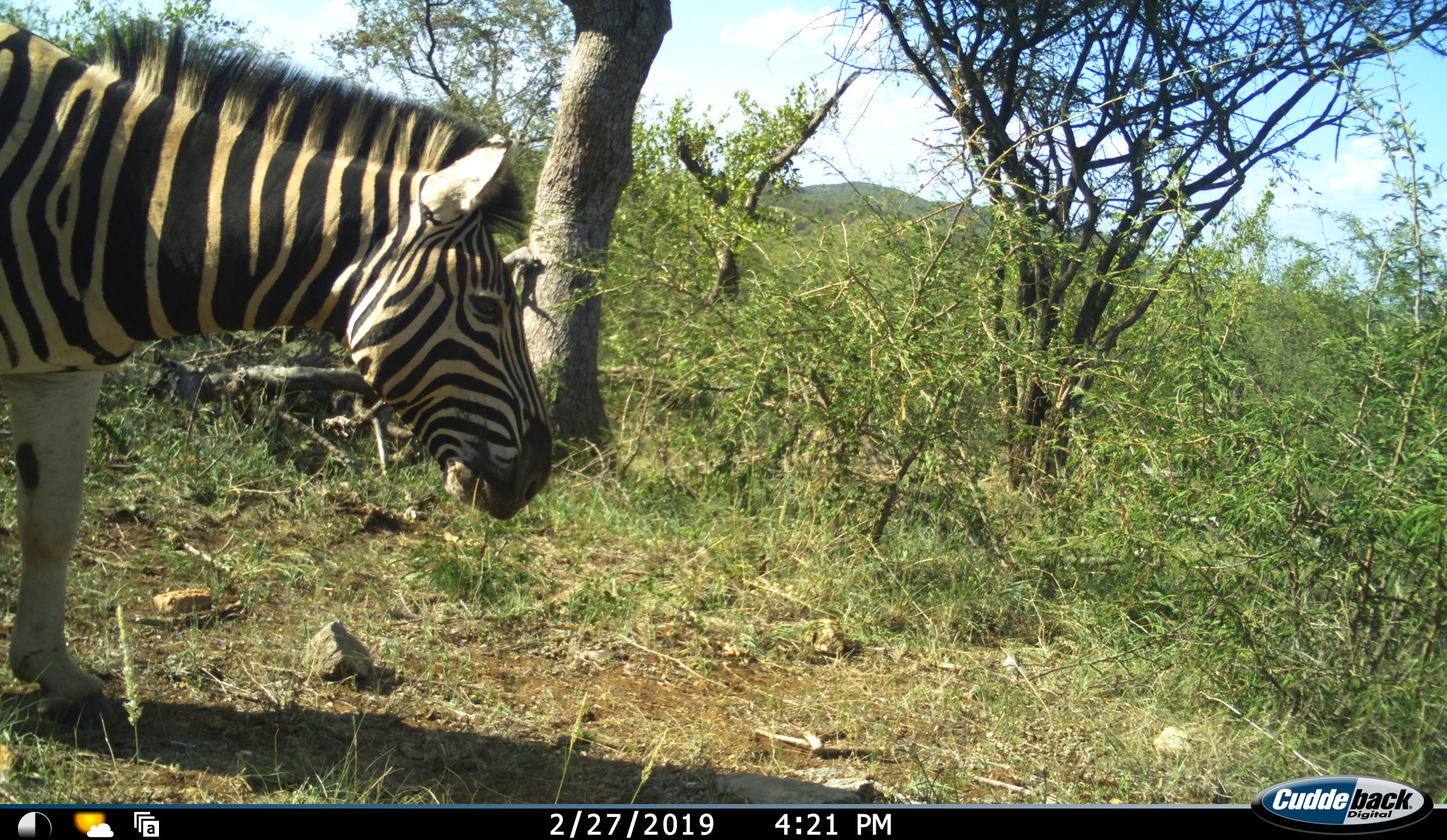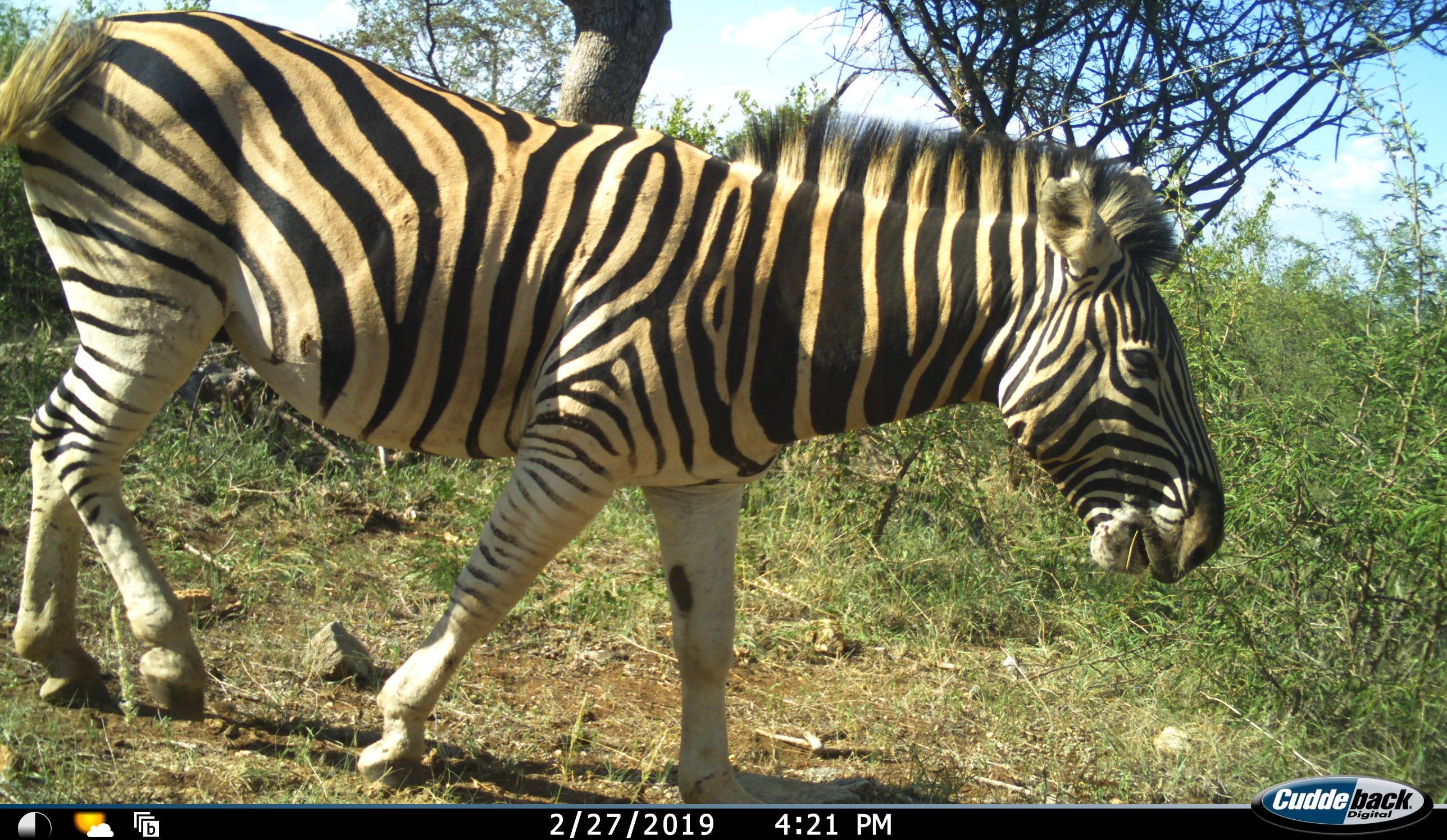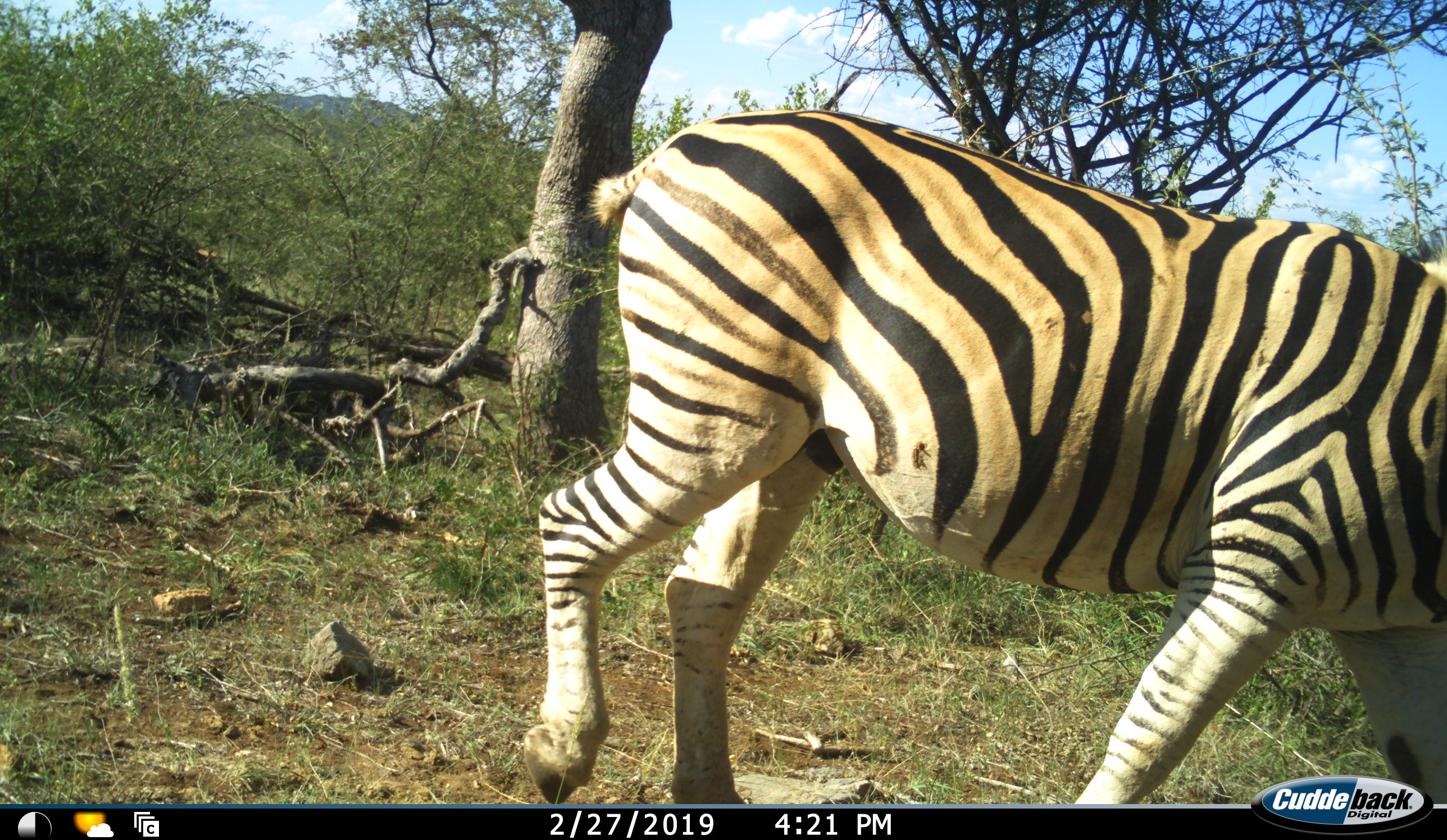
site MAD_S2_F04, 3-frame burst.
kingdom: Animalia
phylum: Chordata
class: Mammalia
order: Perissodactyla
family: Equidae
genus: Equus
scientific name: Equus quagga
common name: plains zebra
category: zebraplains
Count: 1.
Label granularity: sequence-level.